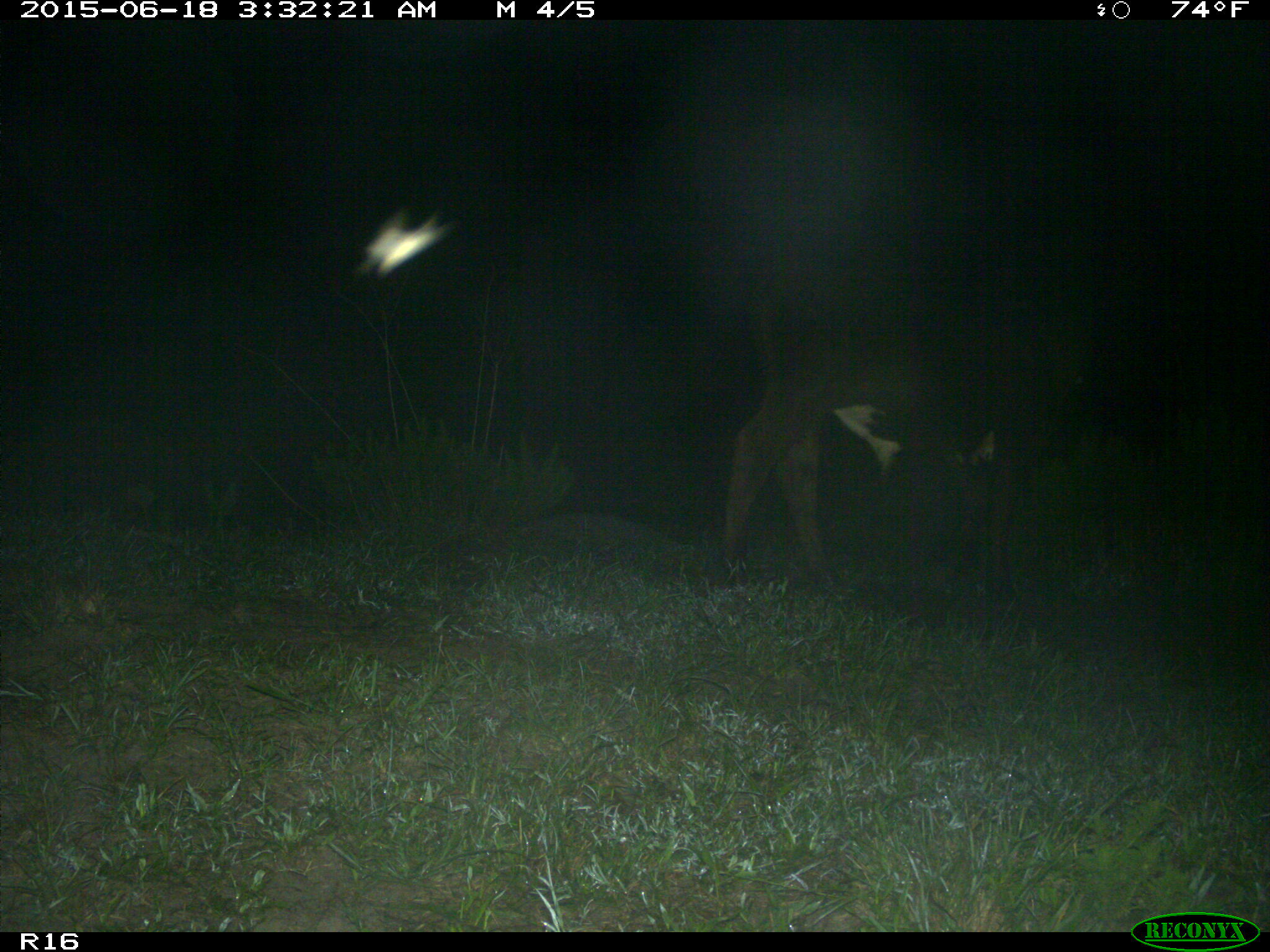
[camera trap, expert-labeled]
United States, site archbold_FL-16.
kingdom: Animalia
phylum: Chordata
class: Mammalia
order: Artiodactyla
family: Bovidae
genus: Bos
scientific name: Bos taurus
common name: domestic cow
Bos taurus (domestic cow).